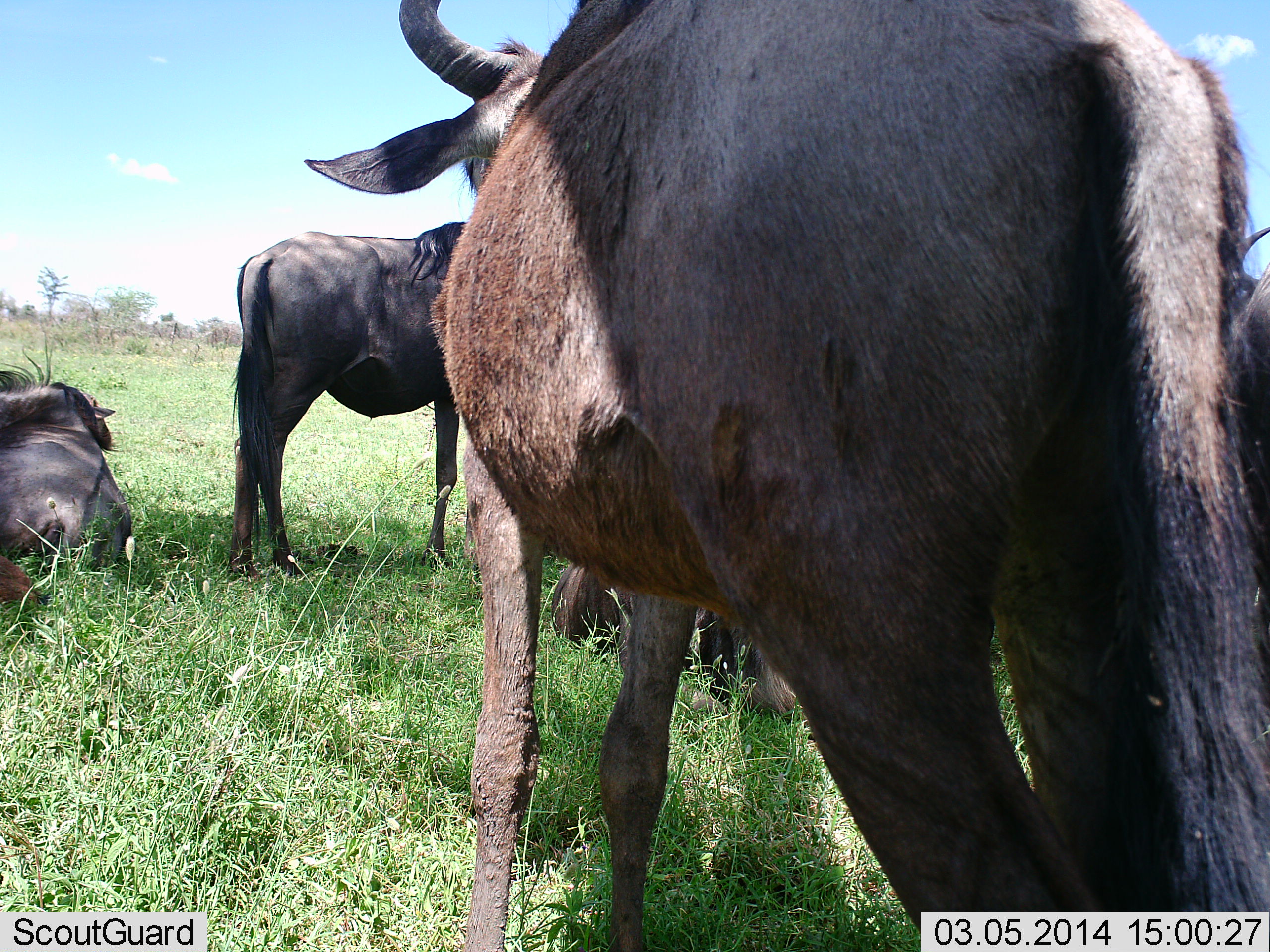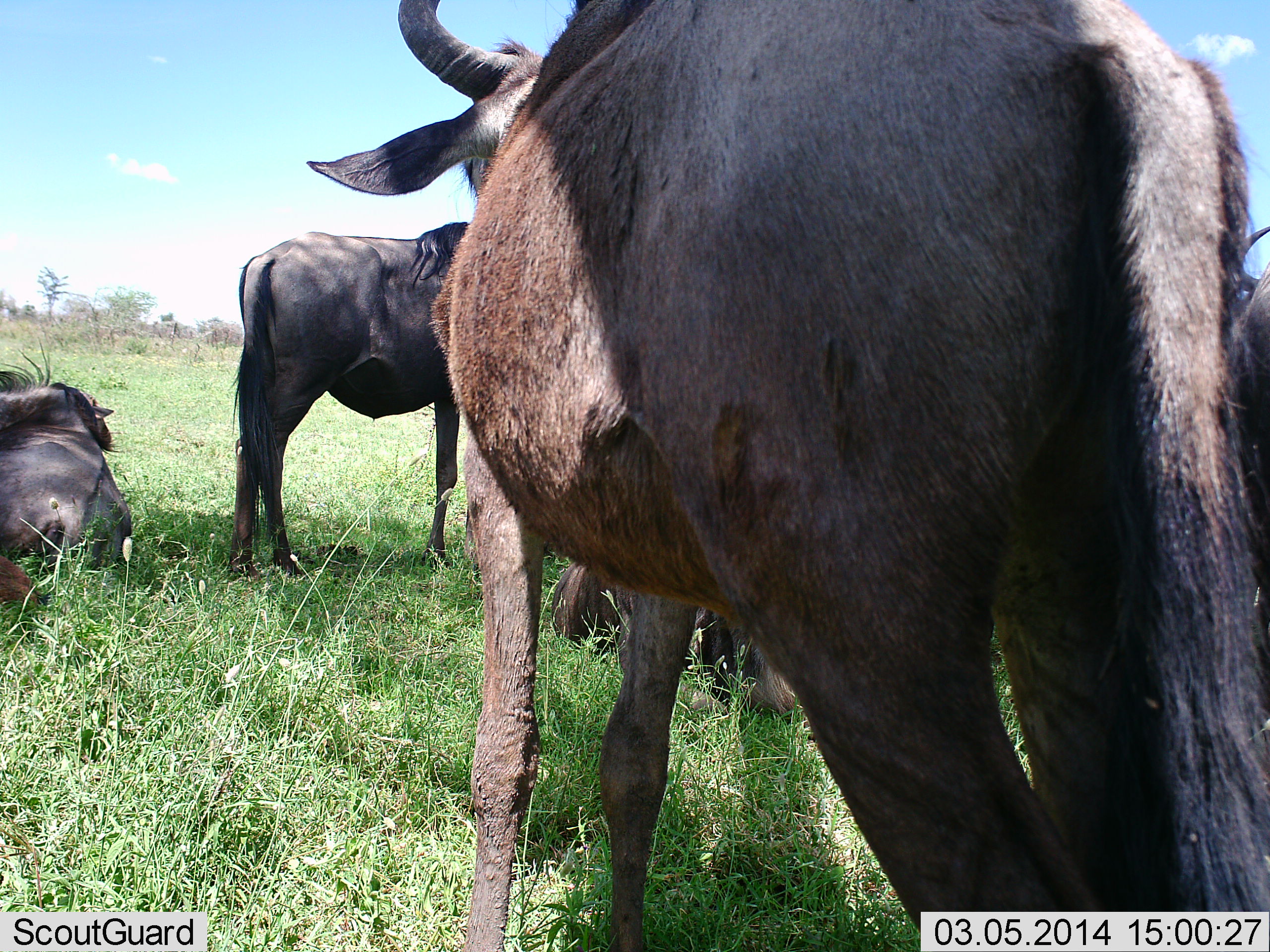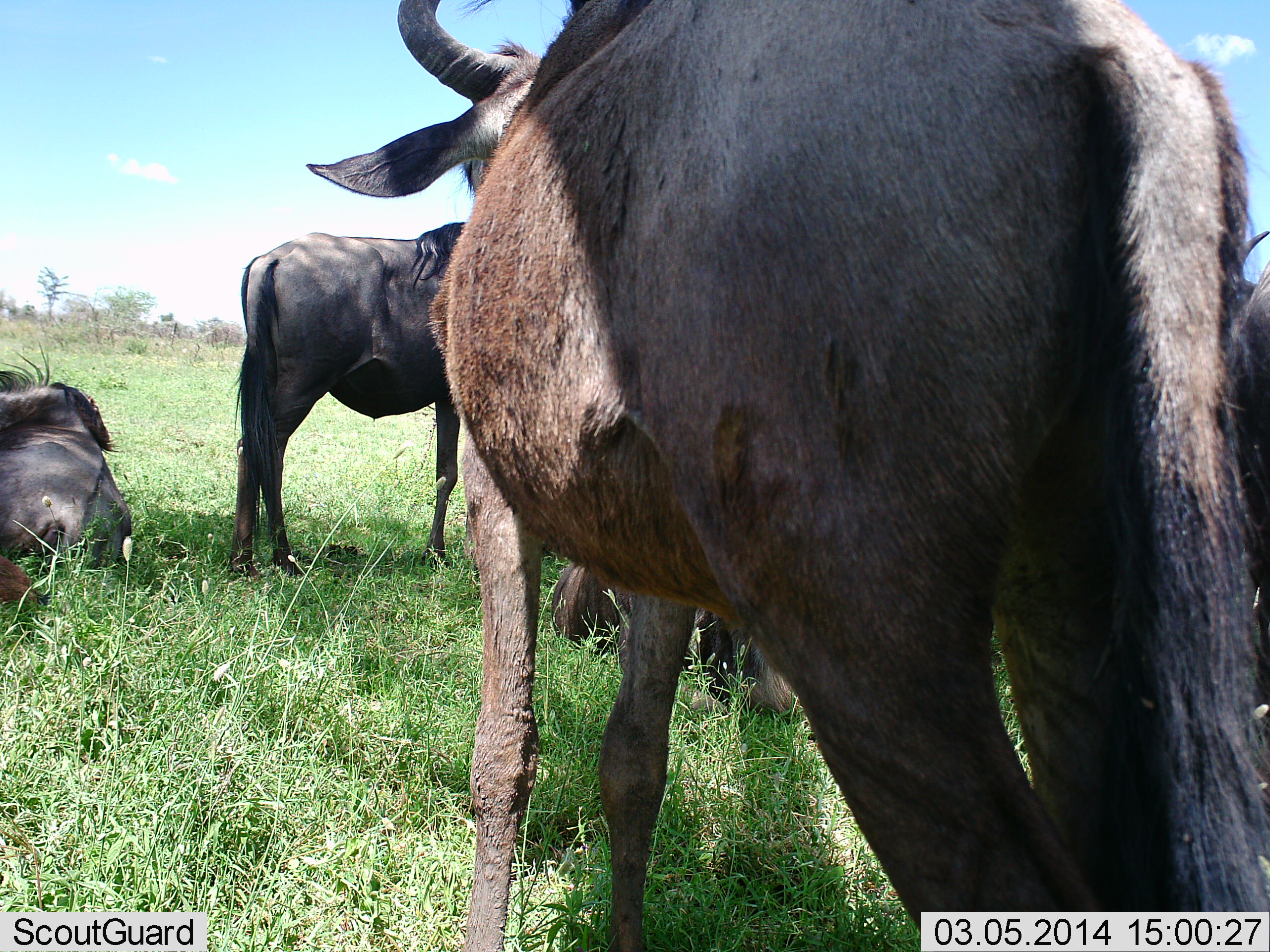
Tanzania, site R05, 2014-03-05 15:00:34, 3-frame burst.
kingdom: Animalia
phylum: Chordata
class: Mammalia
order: Artiodactyla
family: Bovidae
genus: Connochaetes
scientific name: Connochaetes taurinus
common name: blue wildebeest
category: wildebeest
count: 4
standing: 80%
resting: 100%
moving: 0%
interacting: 0%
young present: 0%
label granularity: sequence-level